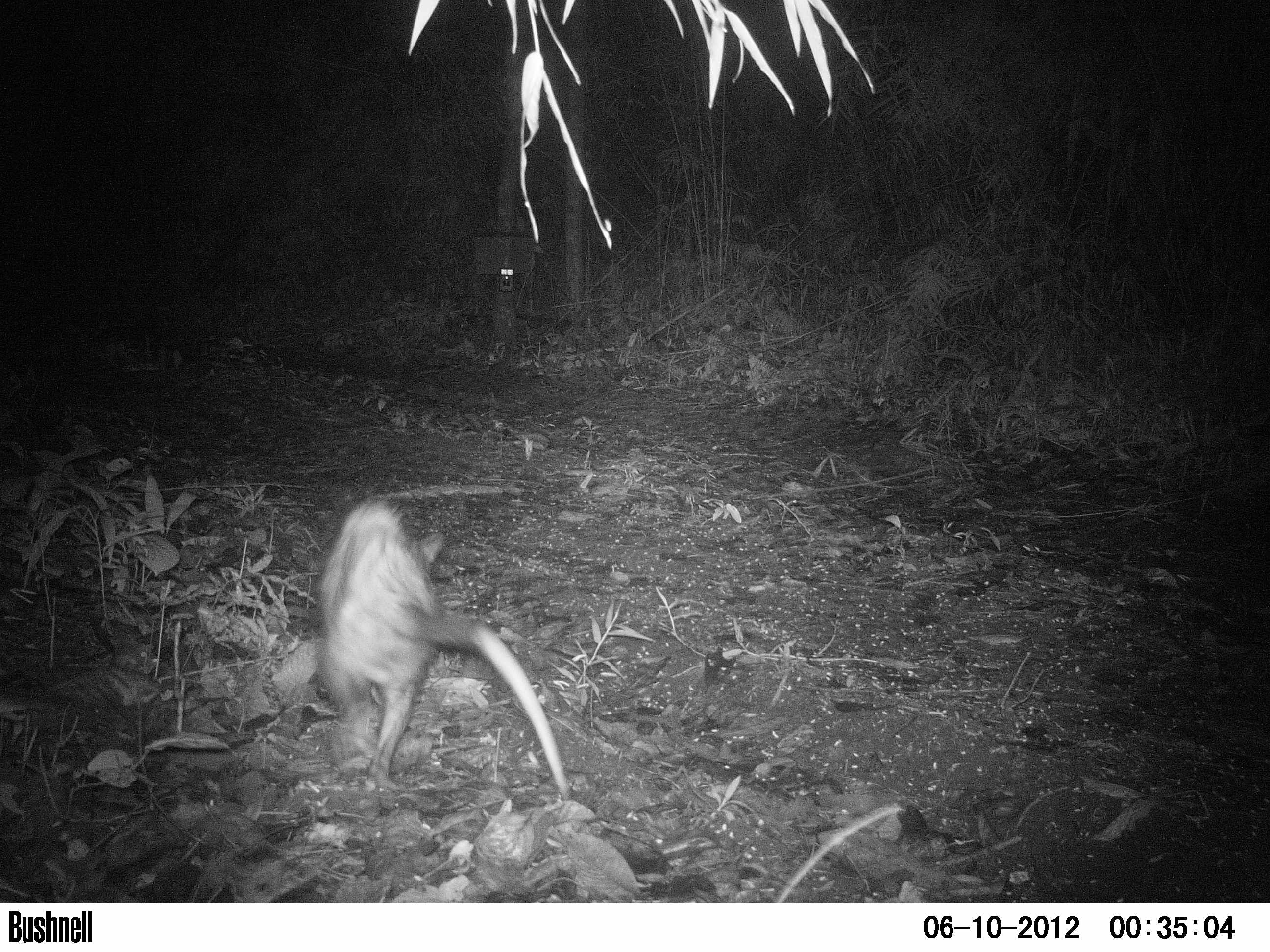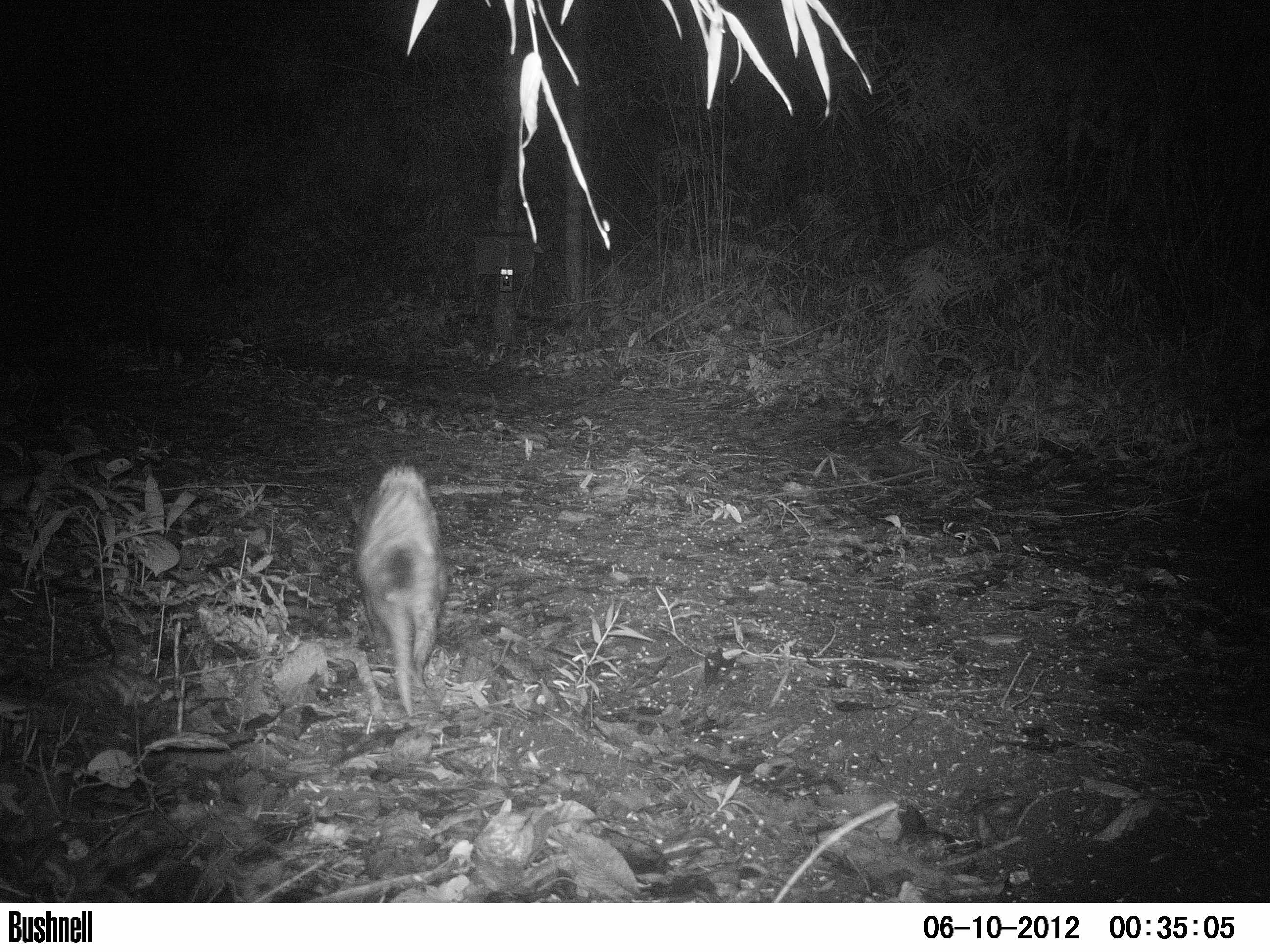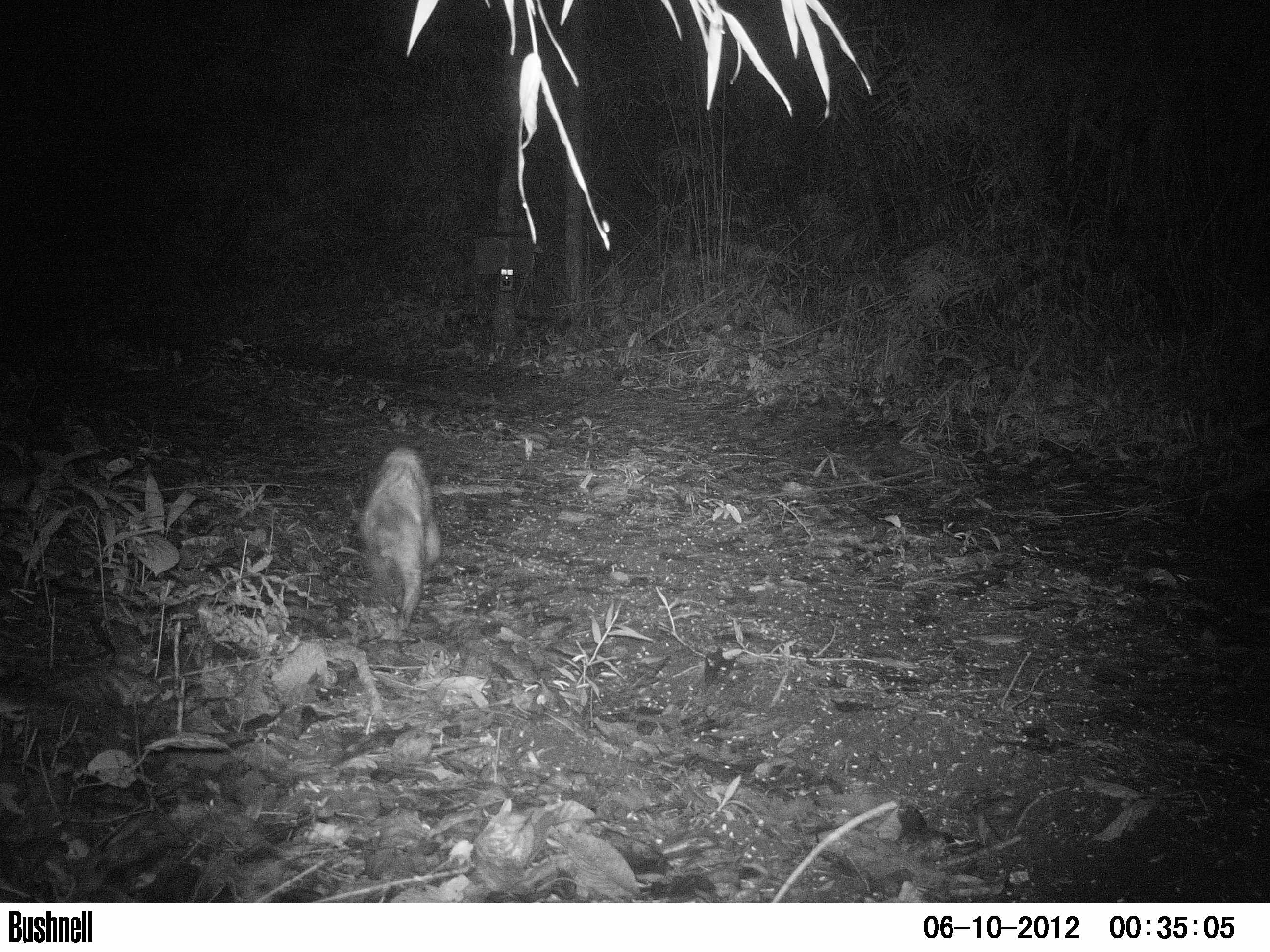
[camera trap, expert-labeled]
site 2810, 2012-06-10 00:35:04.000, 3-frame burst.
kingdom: Animalia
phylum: Chordata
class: Mammalia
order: Didelphimorphia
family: Didelphidae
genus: Didelphis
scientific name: Didelphis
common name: american opossums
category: didelphis sp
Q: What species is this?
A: Didelphis sp (american opossums) (Didelphis).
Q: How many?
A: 1.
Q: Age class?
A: Adult.